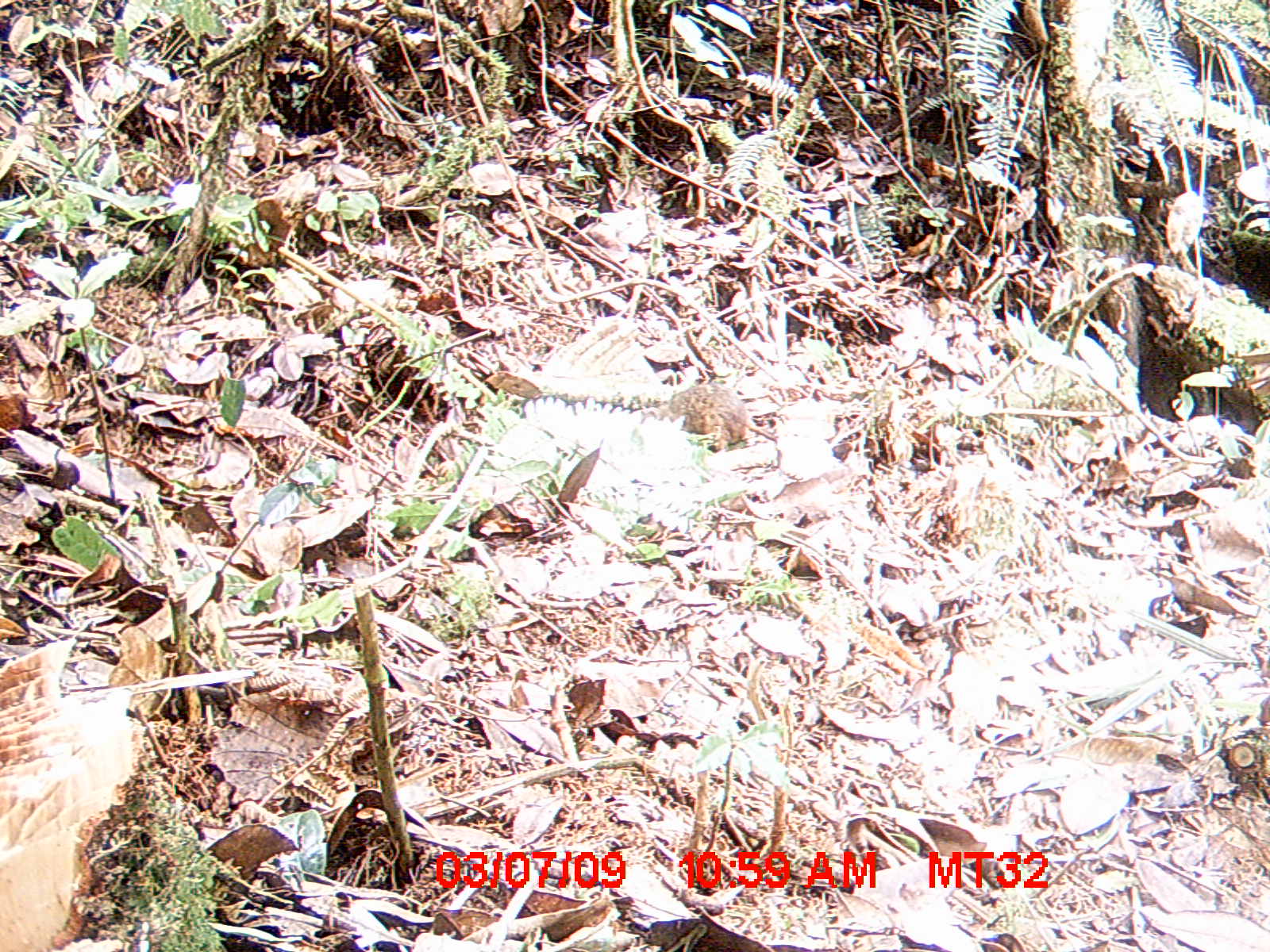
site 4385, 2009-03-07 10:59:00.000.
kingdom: Animalia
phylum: Chordata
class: Mammalia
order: Rodentia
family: Nesomyidae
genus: Nesomys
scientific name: Nesomys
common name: nesomys rodents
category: nesomys sp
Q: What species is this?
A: Nesomys sp (nesomys rodents) (Nesomys).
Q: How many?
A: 1.